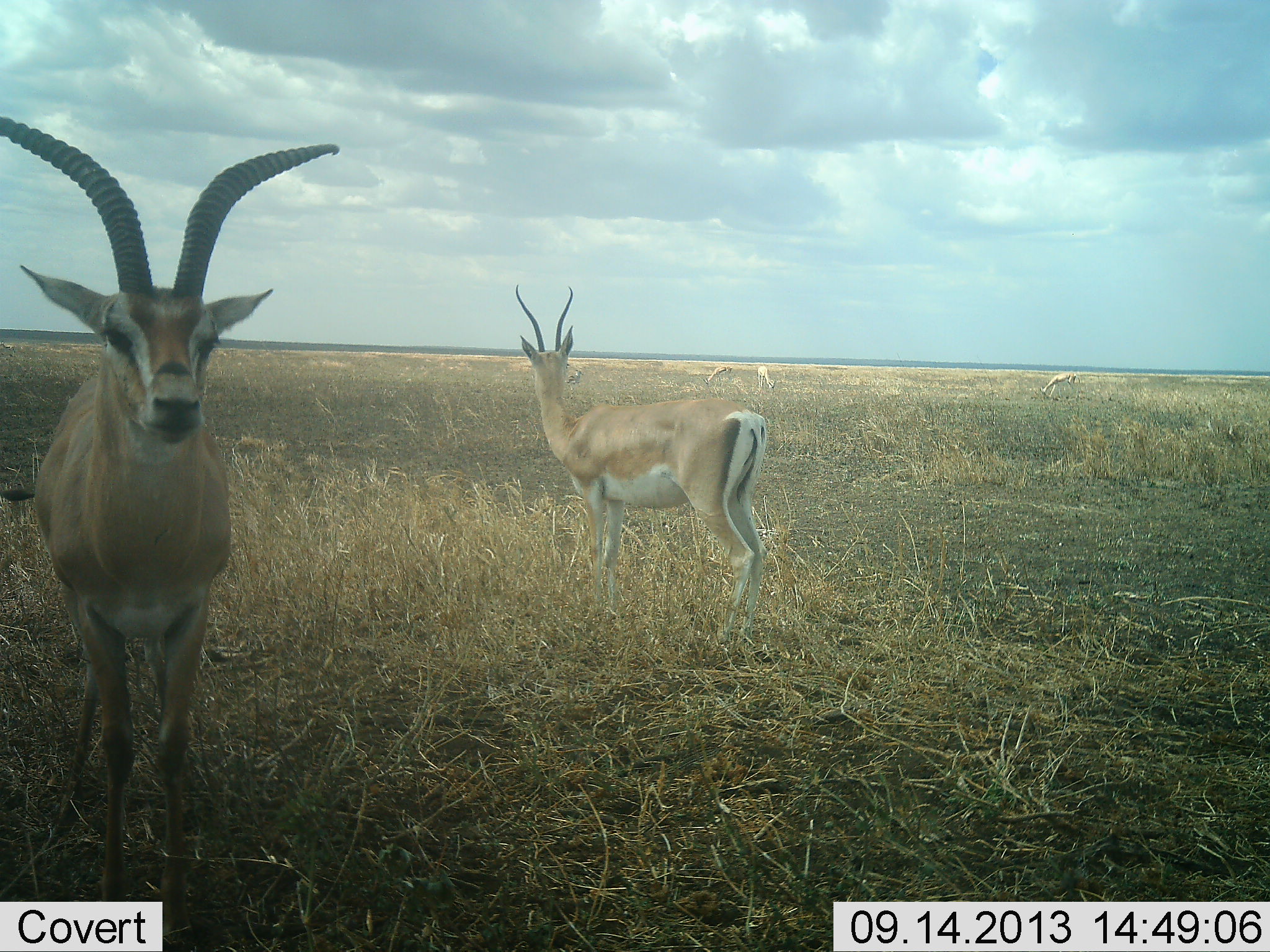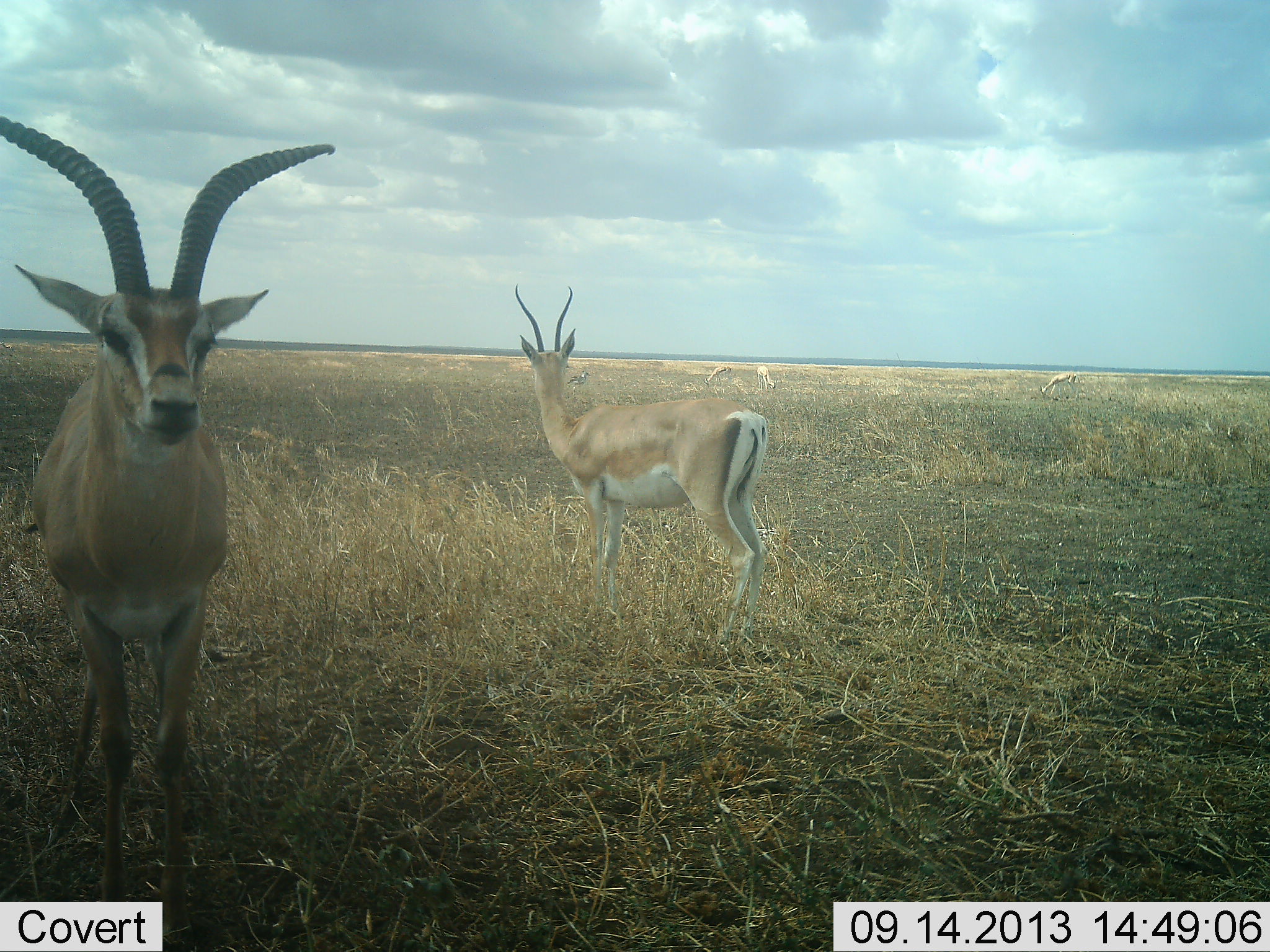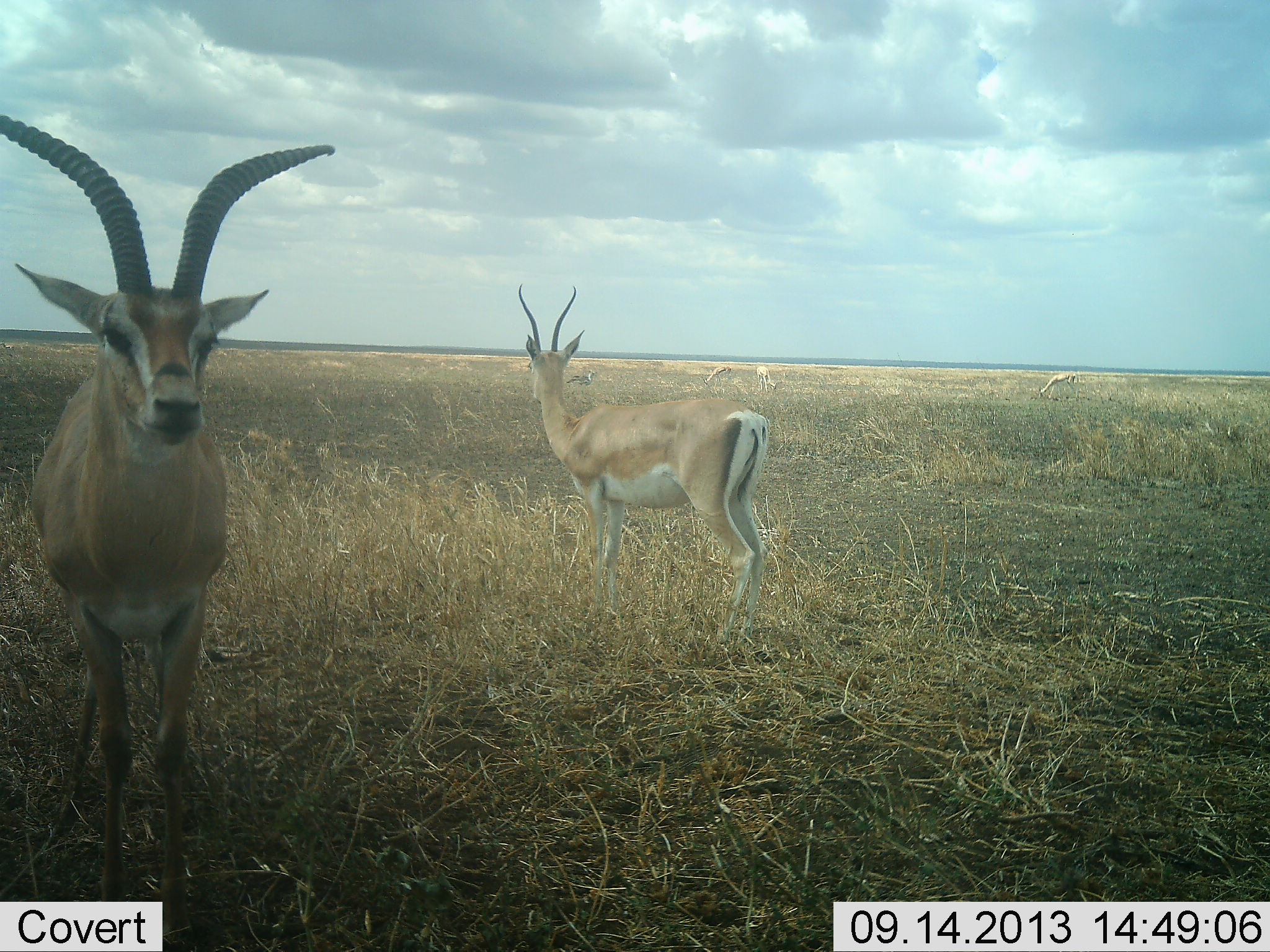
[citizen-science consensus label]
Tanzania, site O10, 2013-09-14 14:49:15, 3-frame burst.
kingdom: Animalia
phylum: Chordata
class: Mammalia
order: Artiodactyla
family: Bovidae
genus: Nanger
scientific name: Nanger granti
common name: grant's gazelle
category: gazellegrants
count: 5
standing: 100%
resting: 9%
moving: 0%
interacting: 0%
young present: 0%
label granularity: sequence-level